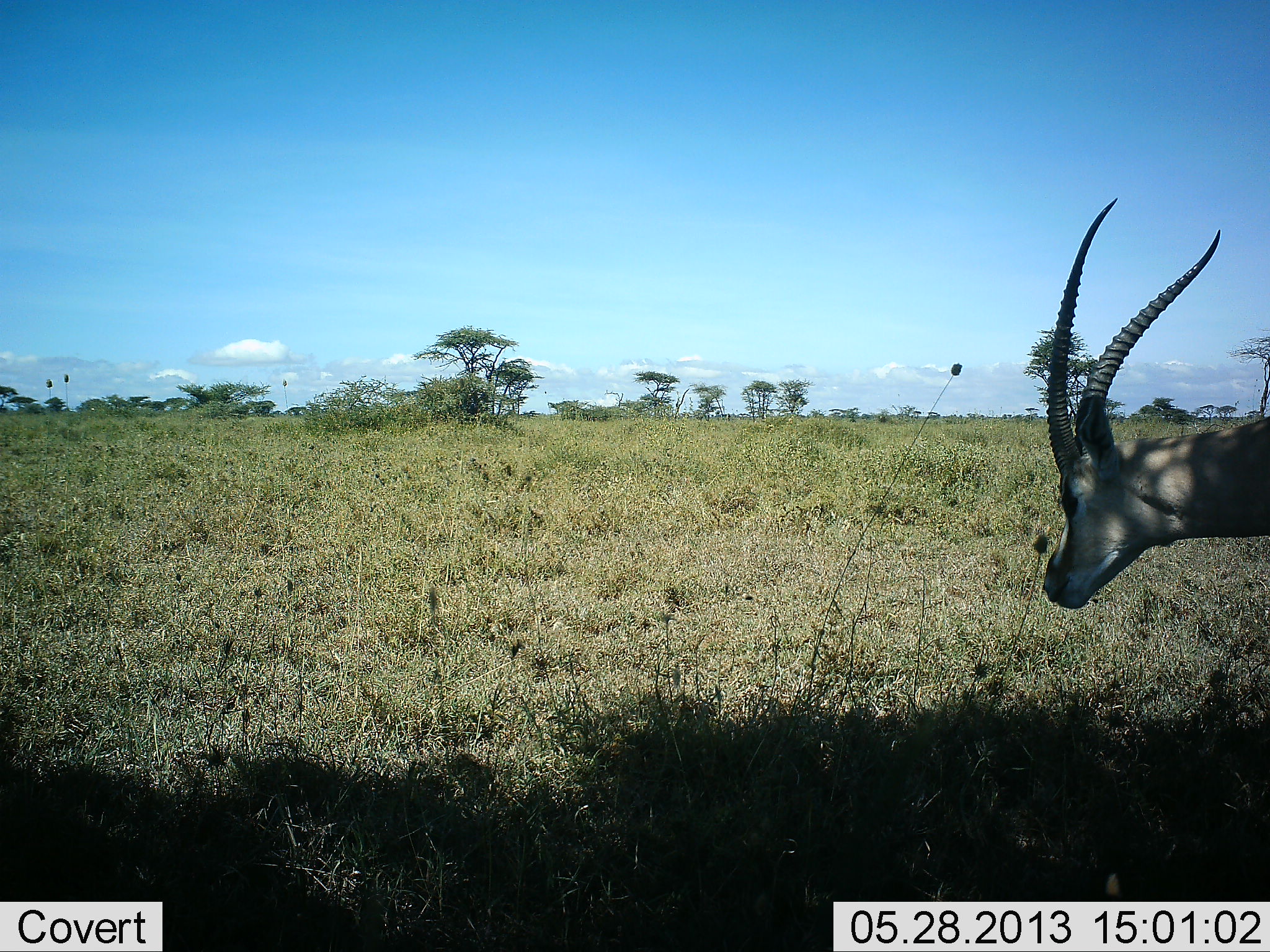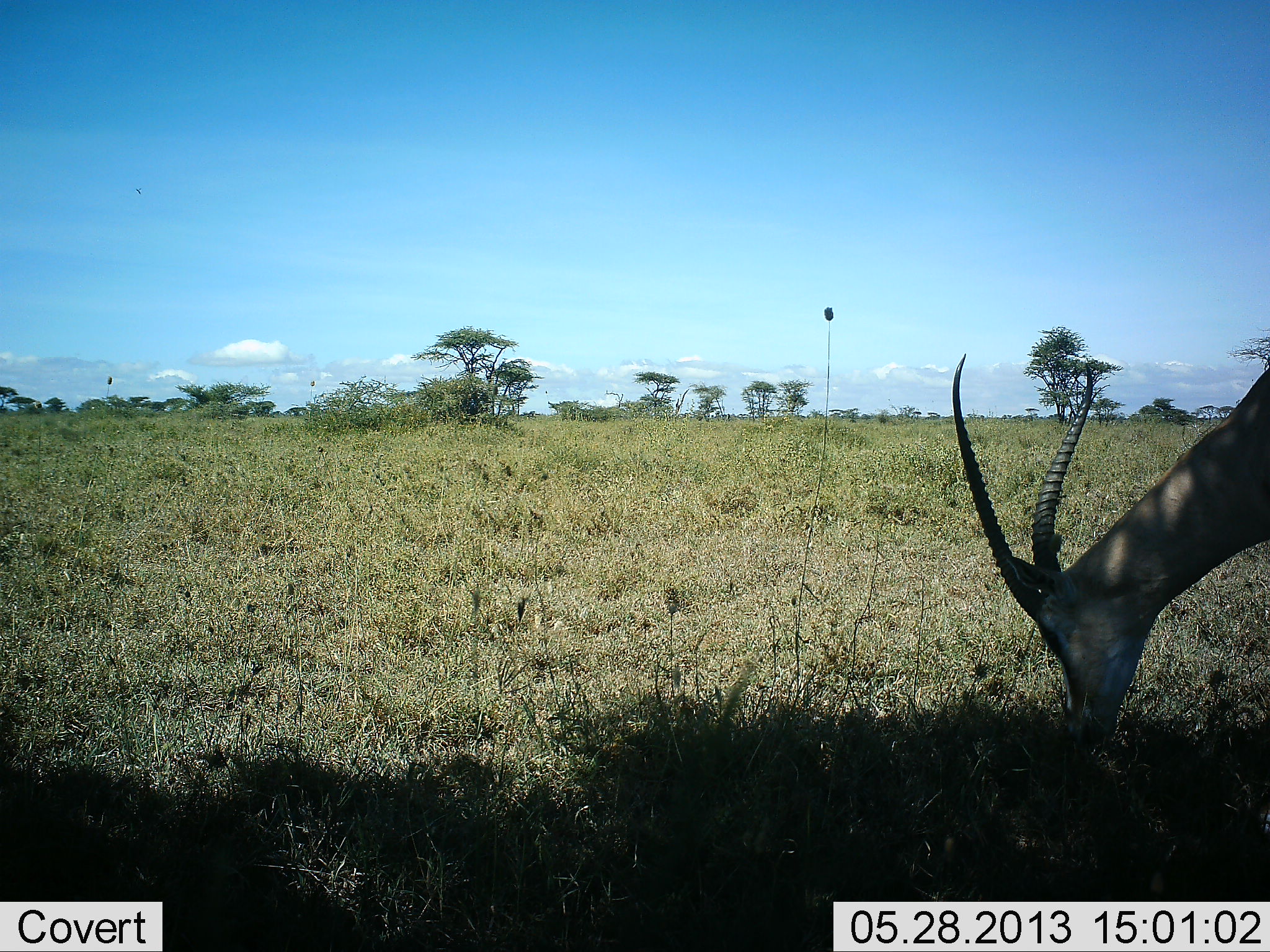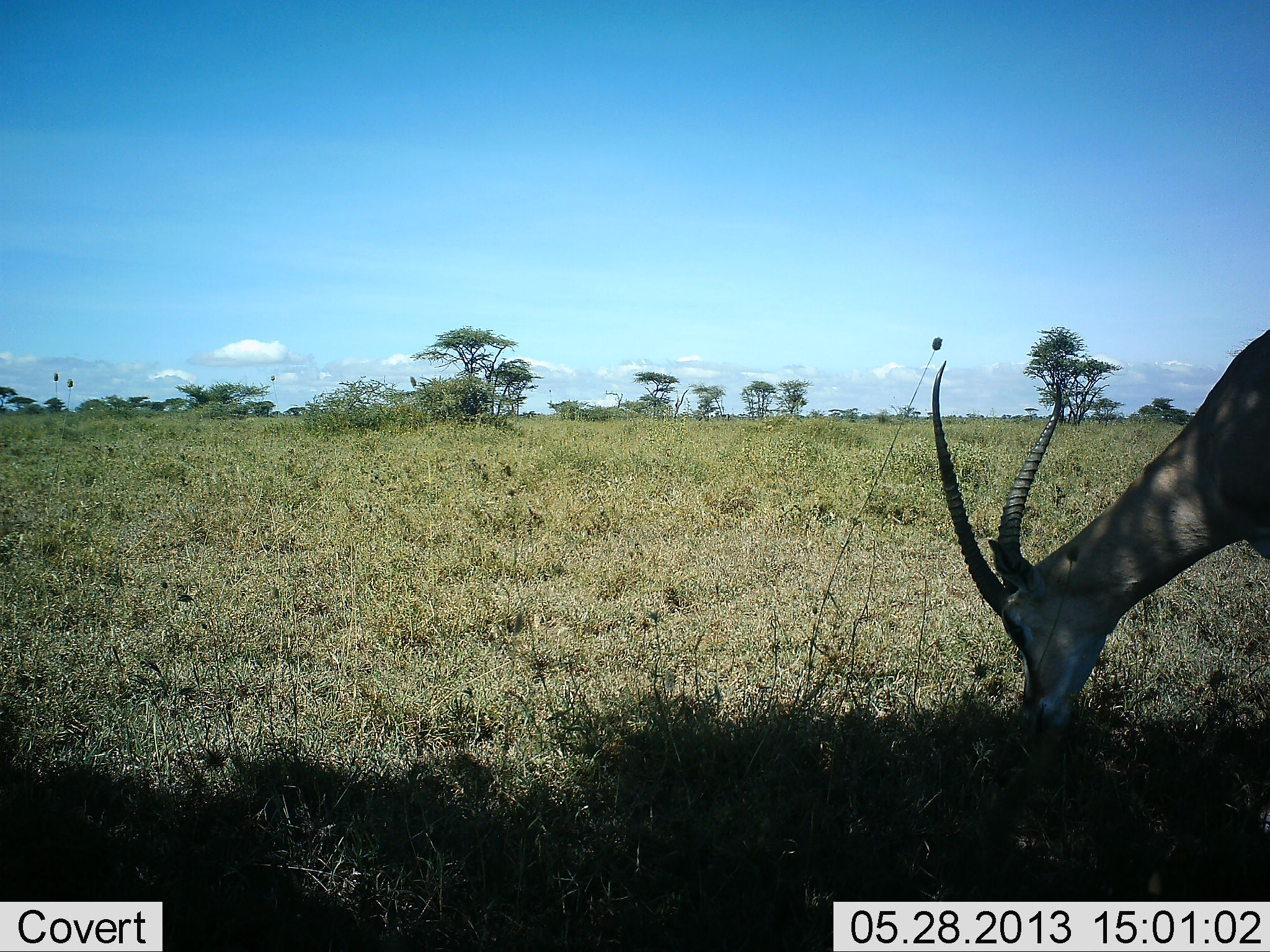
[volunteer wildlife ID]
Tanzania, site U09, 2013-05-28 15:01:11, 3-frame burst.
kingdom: Animalia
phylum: Chordata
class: Mammalia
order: Artiodactyla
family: Bovidae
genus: Nanger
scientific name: Nanger granti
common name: grant's gazelle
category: gazellegrants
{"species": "gazellegrants (grant's gazelle) (Nanger granti)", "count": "1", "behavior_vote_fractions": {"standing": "17%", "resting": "0%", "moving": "0%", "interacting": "0%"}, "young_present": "0%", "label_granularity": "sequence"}